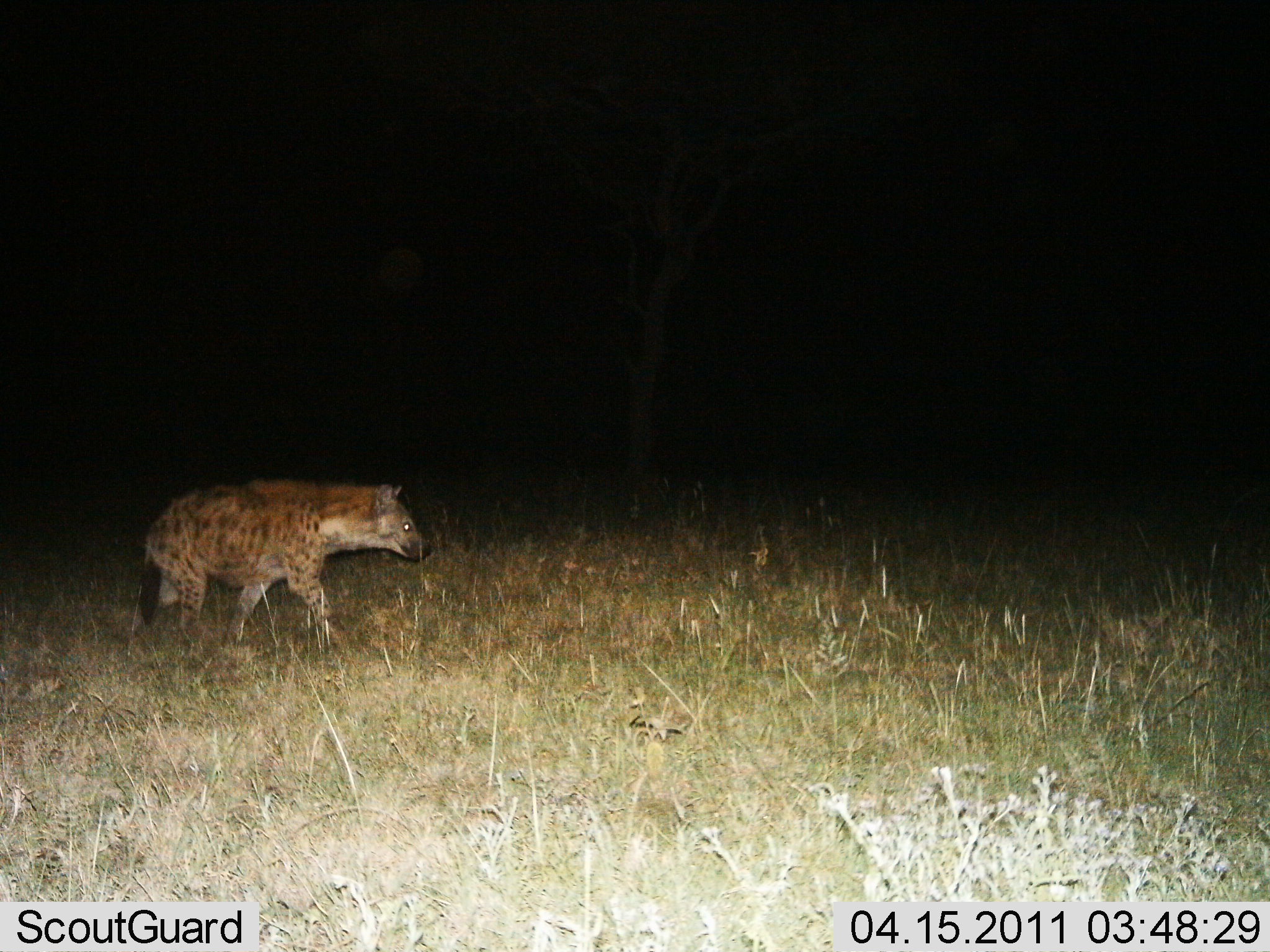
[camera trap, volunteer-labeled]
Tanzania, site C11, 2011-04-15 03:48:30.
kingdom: Animalia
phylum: Chordata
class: Mammalia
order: Carnivora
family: Hyaenidae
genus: Crocuta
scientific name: Crocuta crocuta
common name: spotted hyena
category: hyenaspotted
Hyenaspotted (spotted hyena) (Crocuta crocuta), count 1. Behavior (volunteer vote fractions): standing 17%, resting 0%, moving 83%, interacting 0%. Young present (vote fraction): 0%. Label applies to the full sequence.